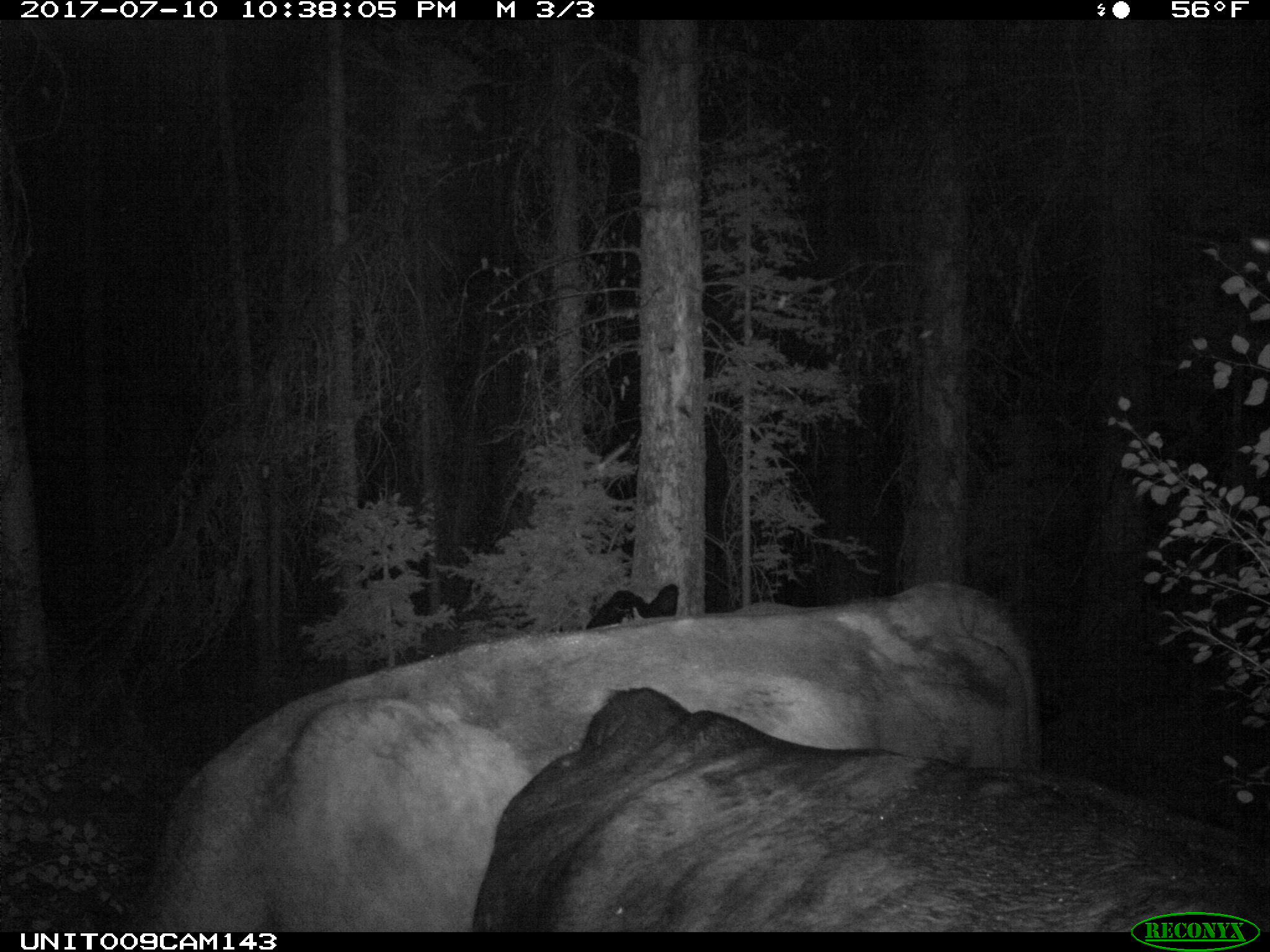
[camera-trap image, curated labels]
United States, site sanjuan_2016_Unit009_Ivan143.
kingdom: Animalia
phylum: Chordata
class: Mammalia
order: Artiodactyla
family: Bovidae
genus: Bos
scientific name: Bos taurus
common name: domestic cow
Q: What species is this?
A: Bos taurus (domestic cow).